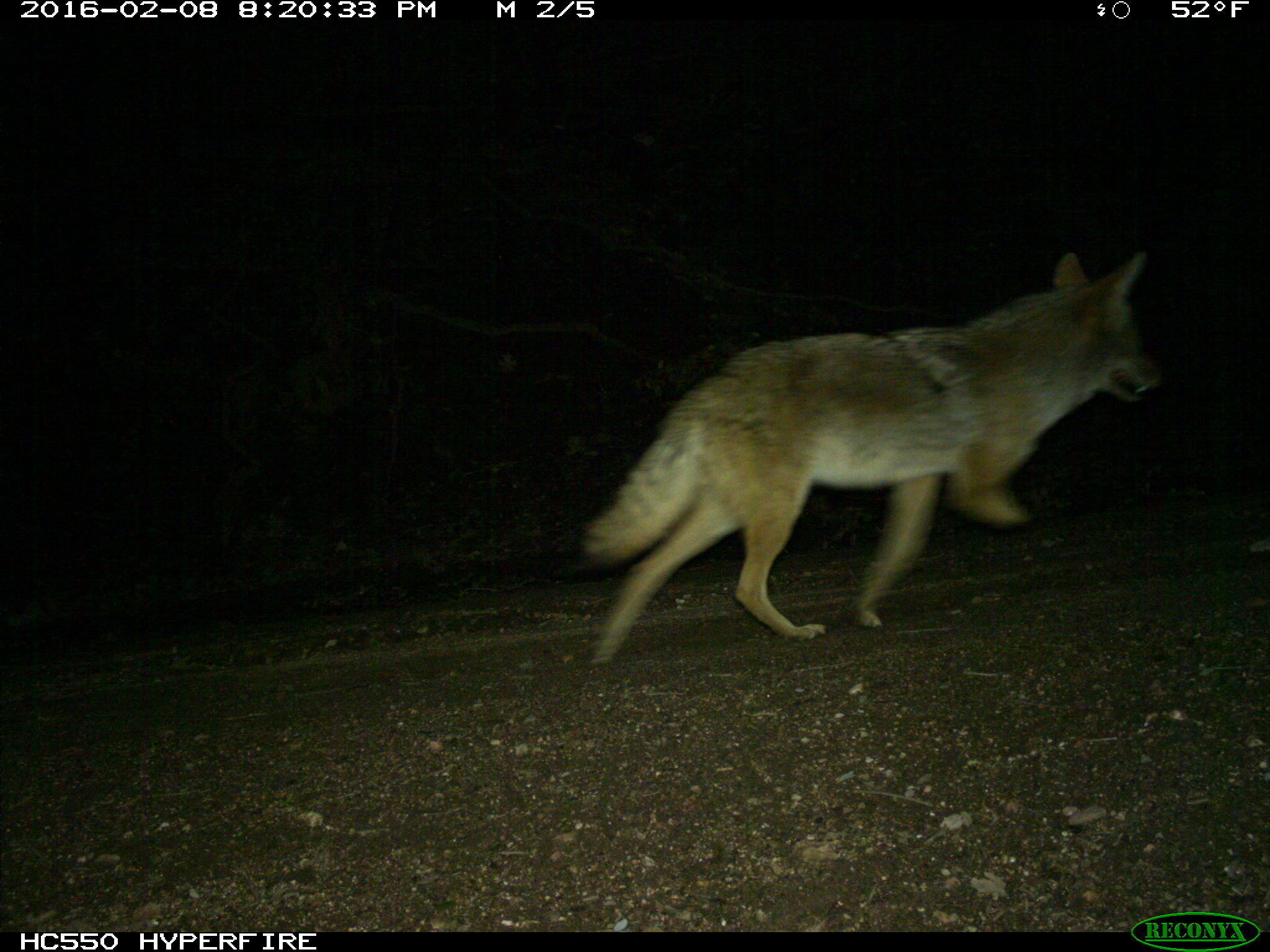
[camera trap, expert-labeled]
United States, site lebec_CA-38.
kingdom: Animalia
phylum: Chordata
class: Mammalia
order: Carnivora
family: Canidae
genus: Canis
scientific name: Canis latrans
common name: coyote